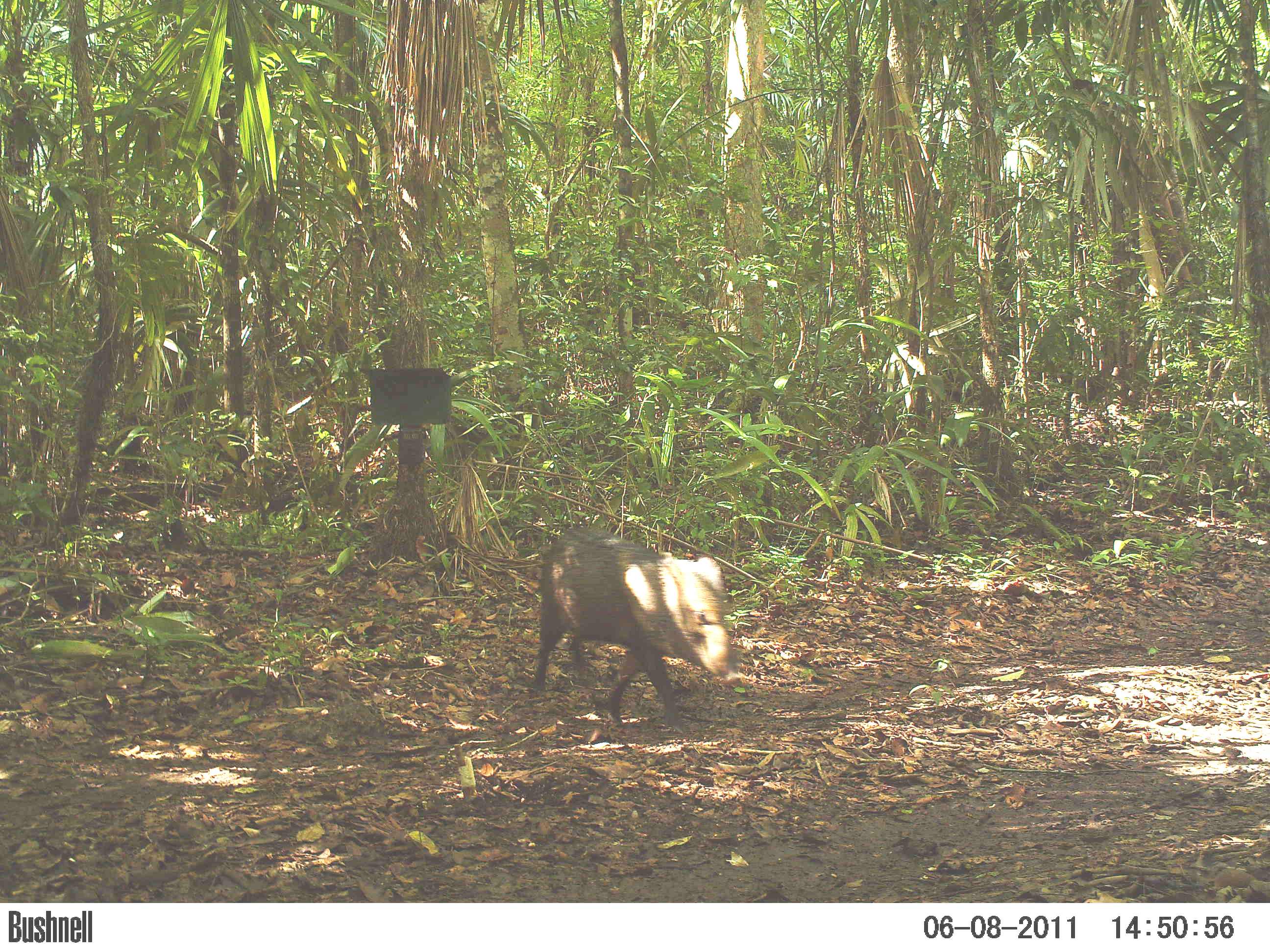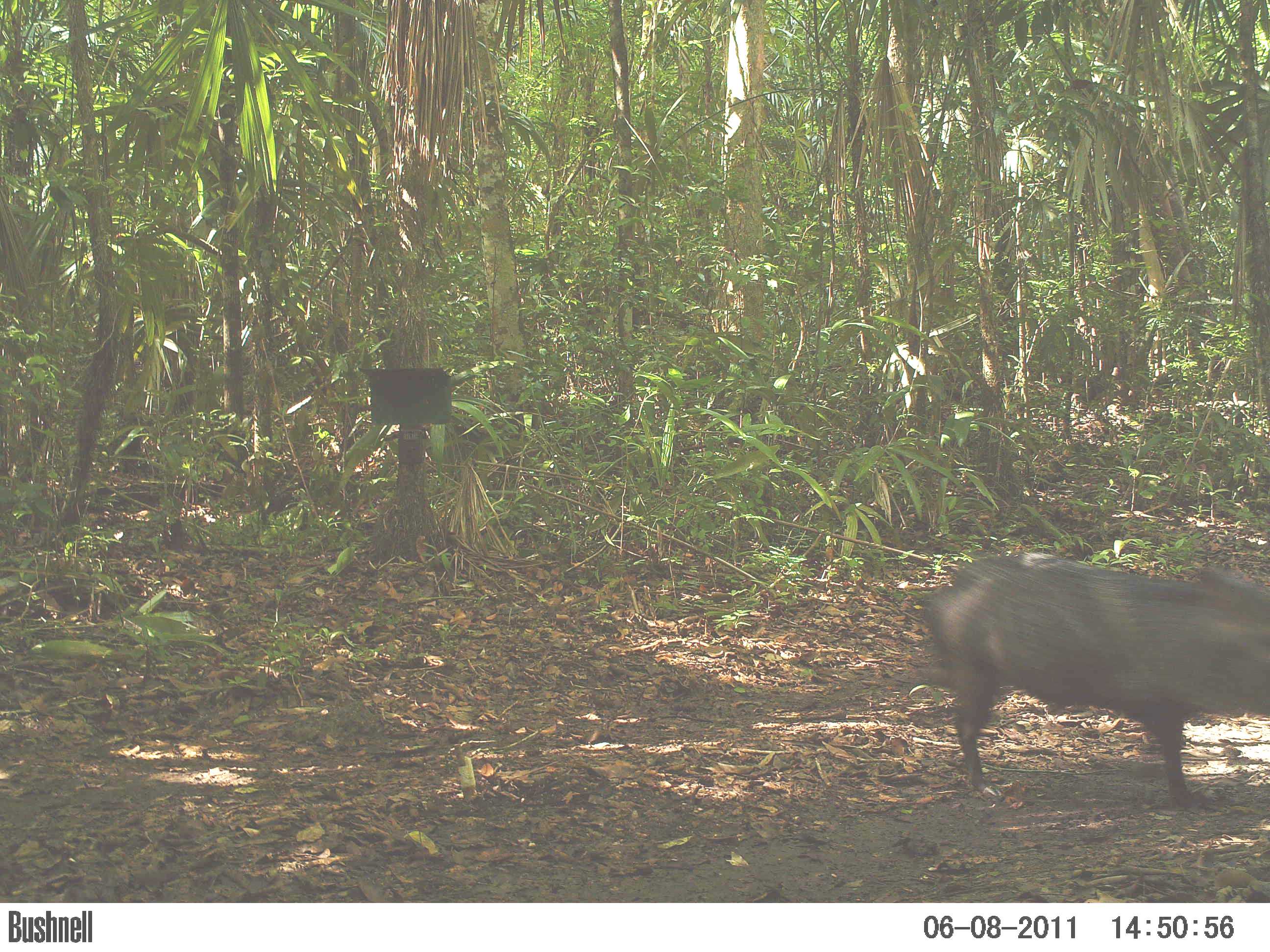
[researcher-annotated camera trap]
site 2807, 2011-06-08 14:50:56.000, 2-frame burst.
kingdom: Animalia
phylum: Chordata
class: Mammalia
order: Artiodactyla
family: Tayassuidae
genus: Pecari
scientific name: Pecari tajacu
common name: collared peccary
Pecari tajacu (collared peccary), count 3, age adult.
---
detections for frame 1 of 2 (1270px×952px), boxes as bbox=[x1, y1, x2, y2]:
pecari tajacu: bbox=[530, 525, 743, 735]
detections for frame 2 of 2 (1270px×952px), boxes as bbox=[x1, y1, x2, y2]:
pecari tajacu: bbox=[910, 548, 1270, 811]